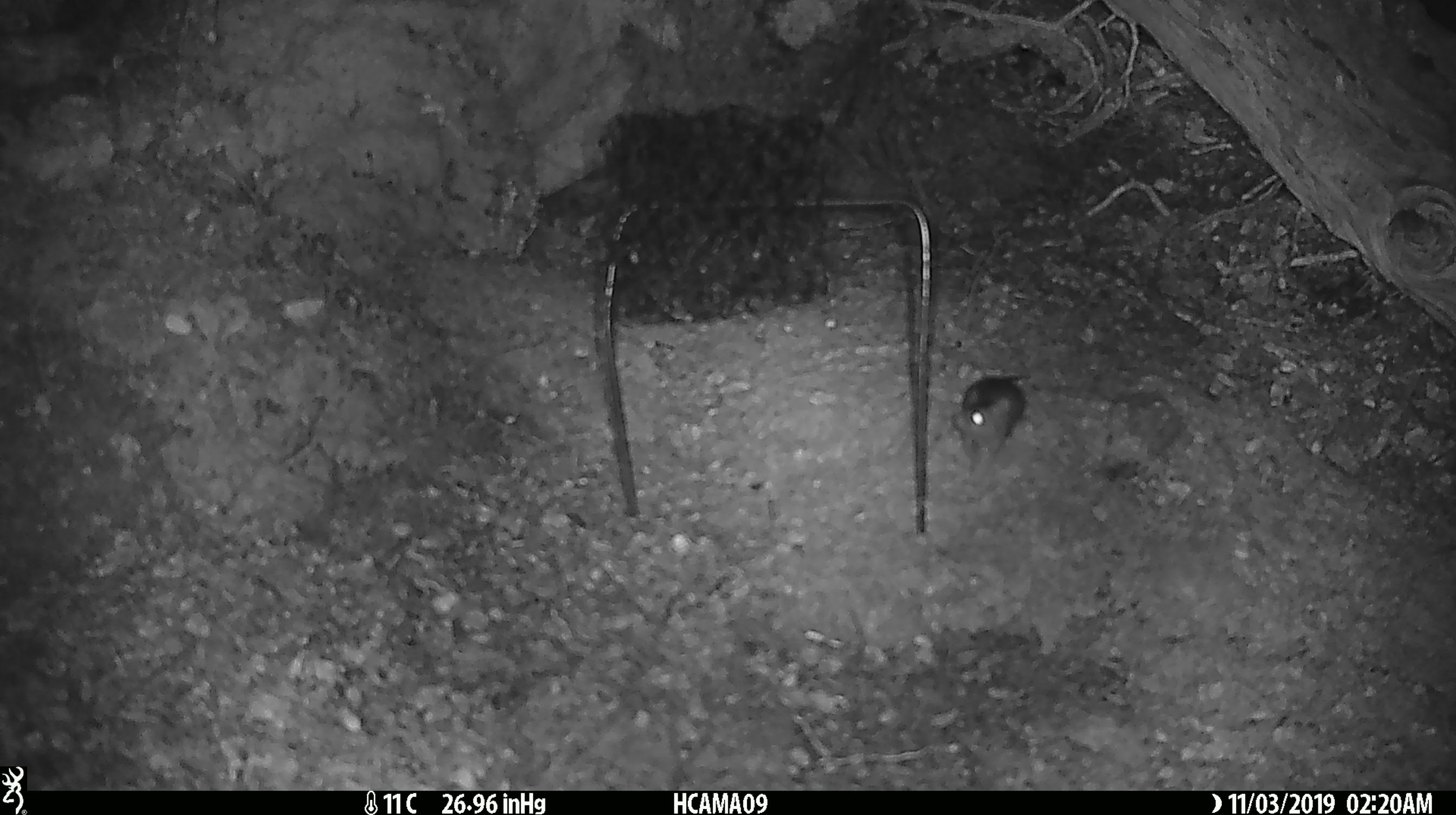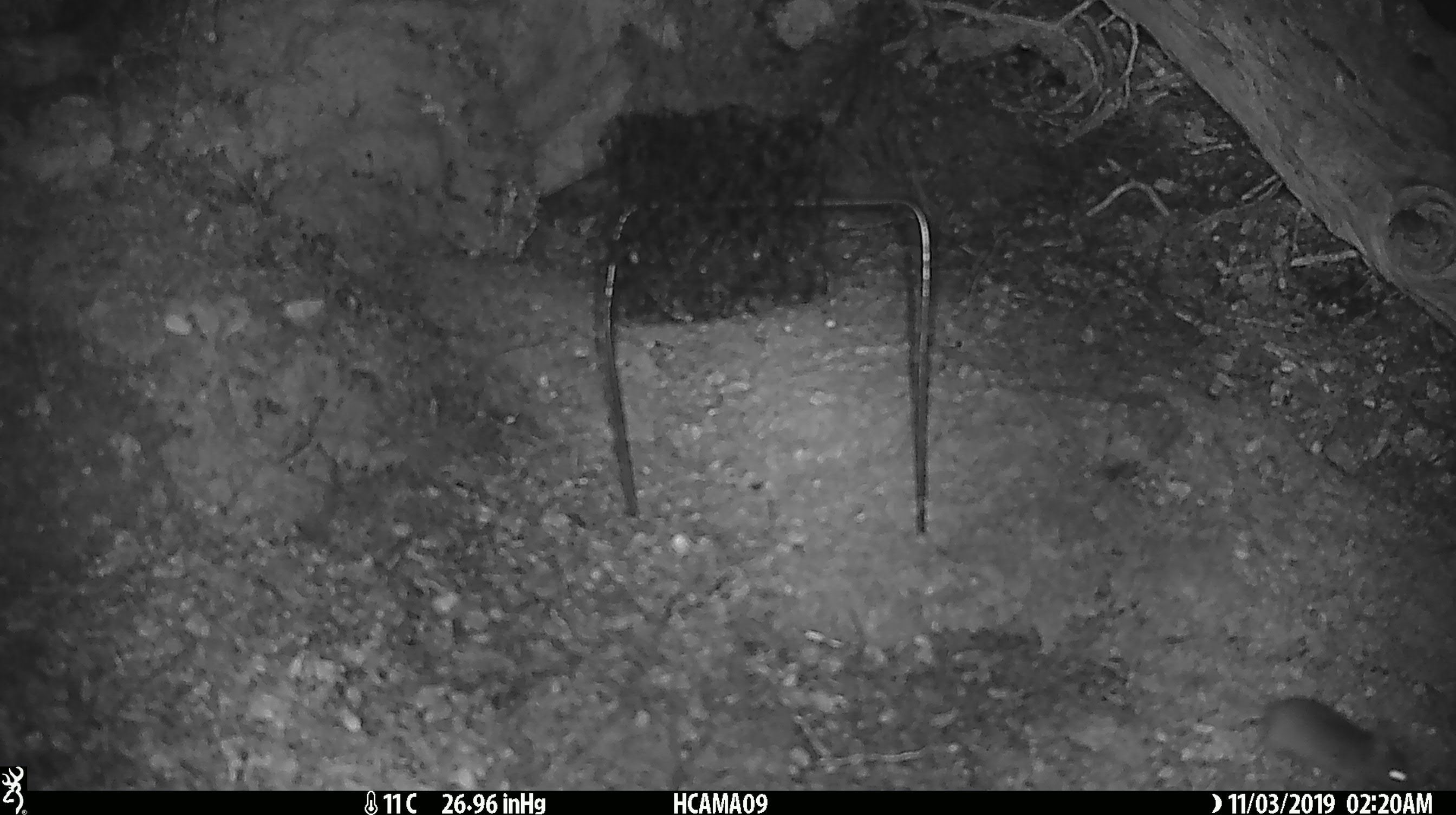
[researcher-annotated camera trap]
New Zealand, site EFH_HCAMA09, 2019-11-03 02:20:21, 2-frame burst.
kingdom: Animalia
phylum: Chordata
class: Mammalia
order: Rodentia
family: Muridae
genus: Mus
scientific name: Mus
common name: mouse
Mouse (Mus).